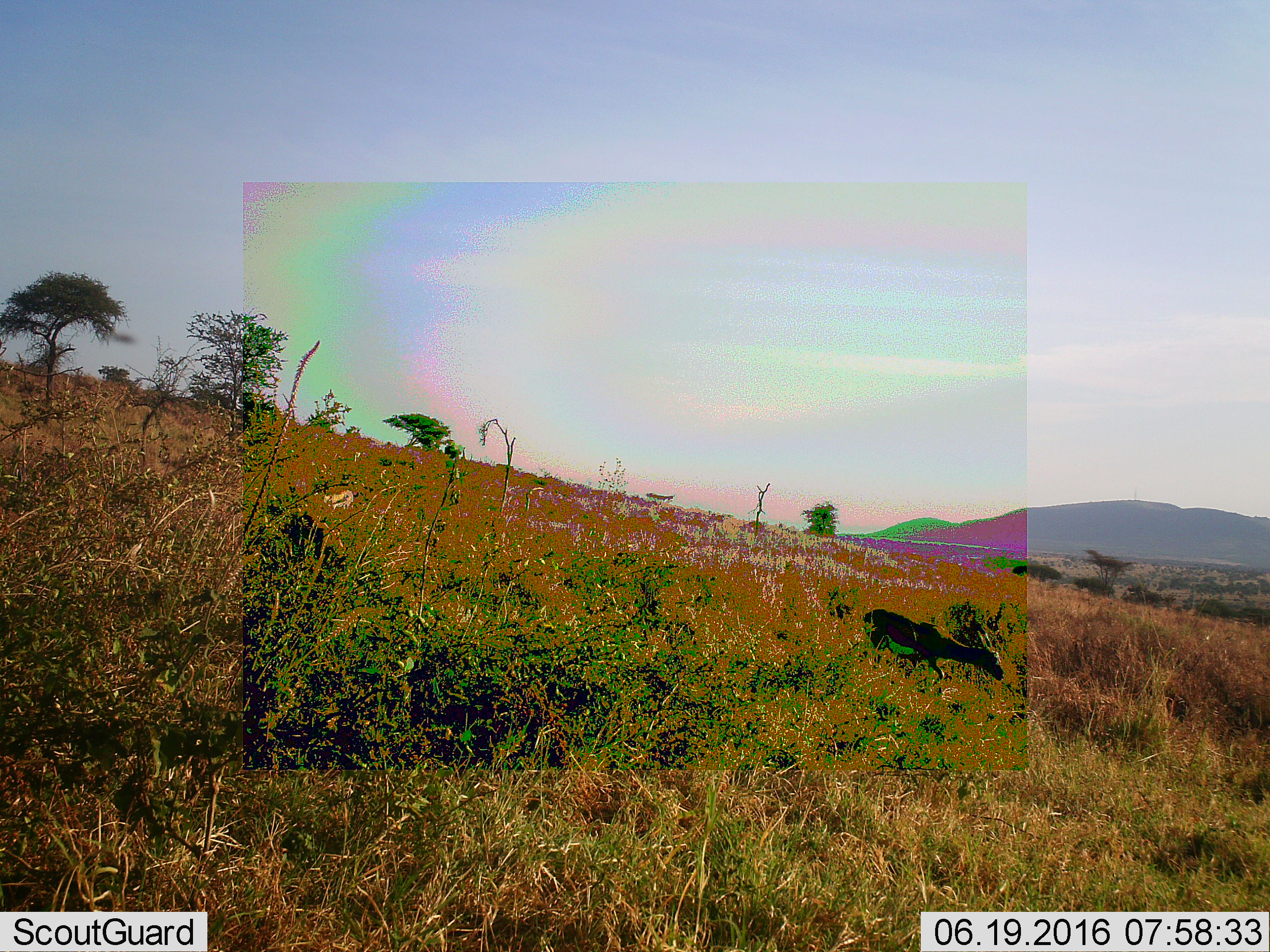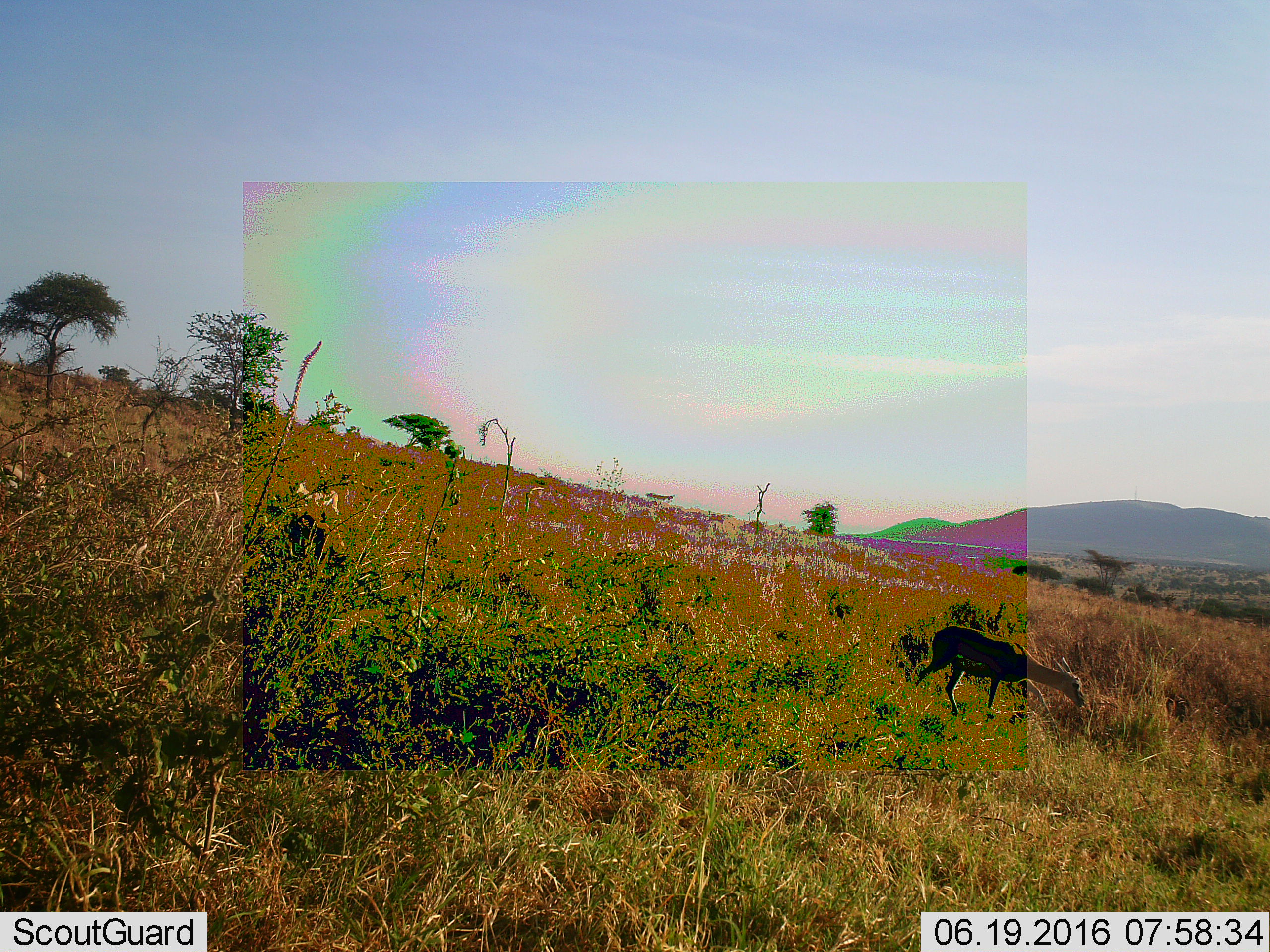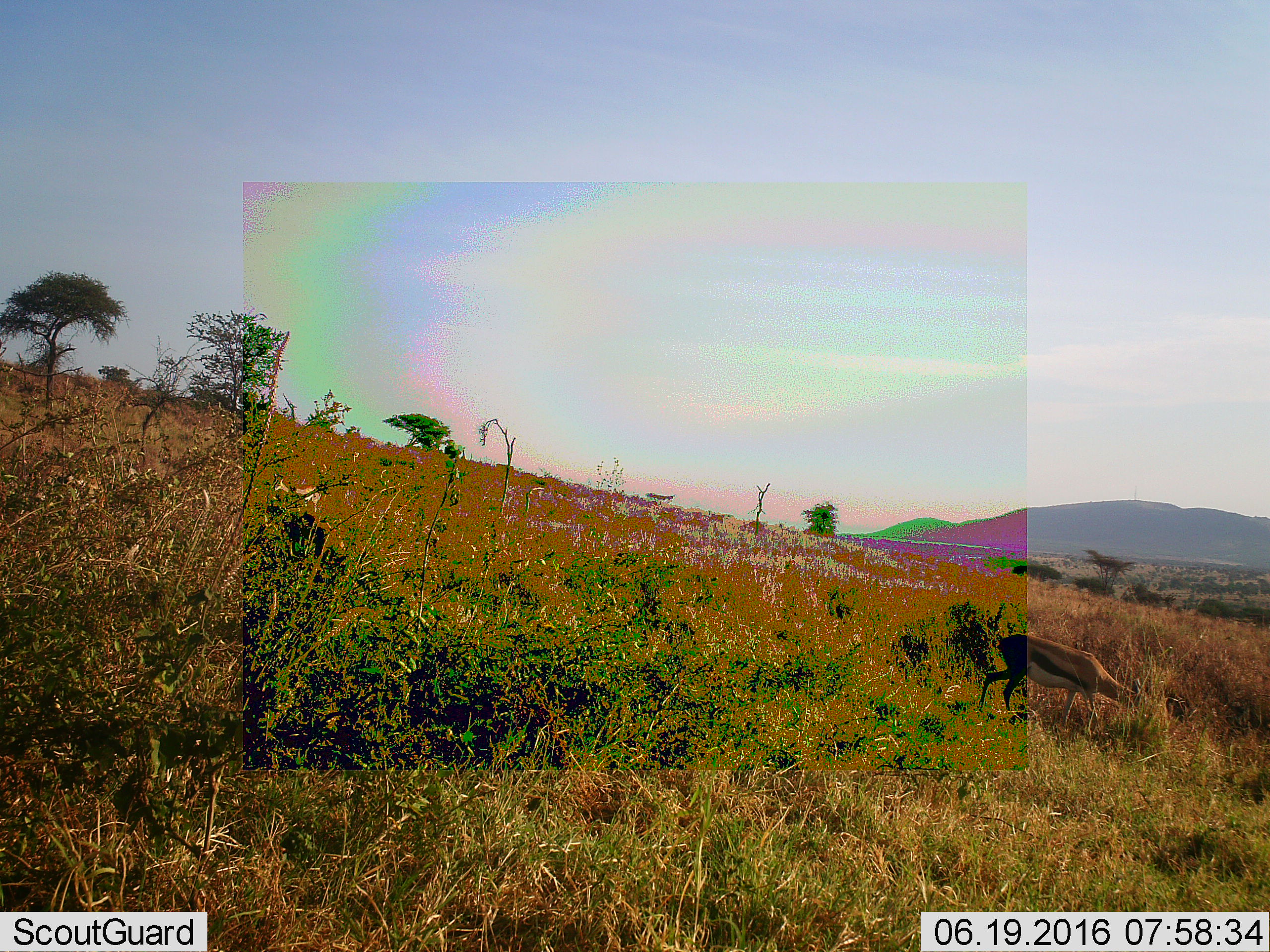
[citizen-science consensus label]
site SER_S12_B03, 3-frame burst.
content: unidentified animal